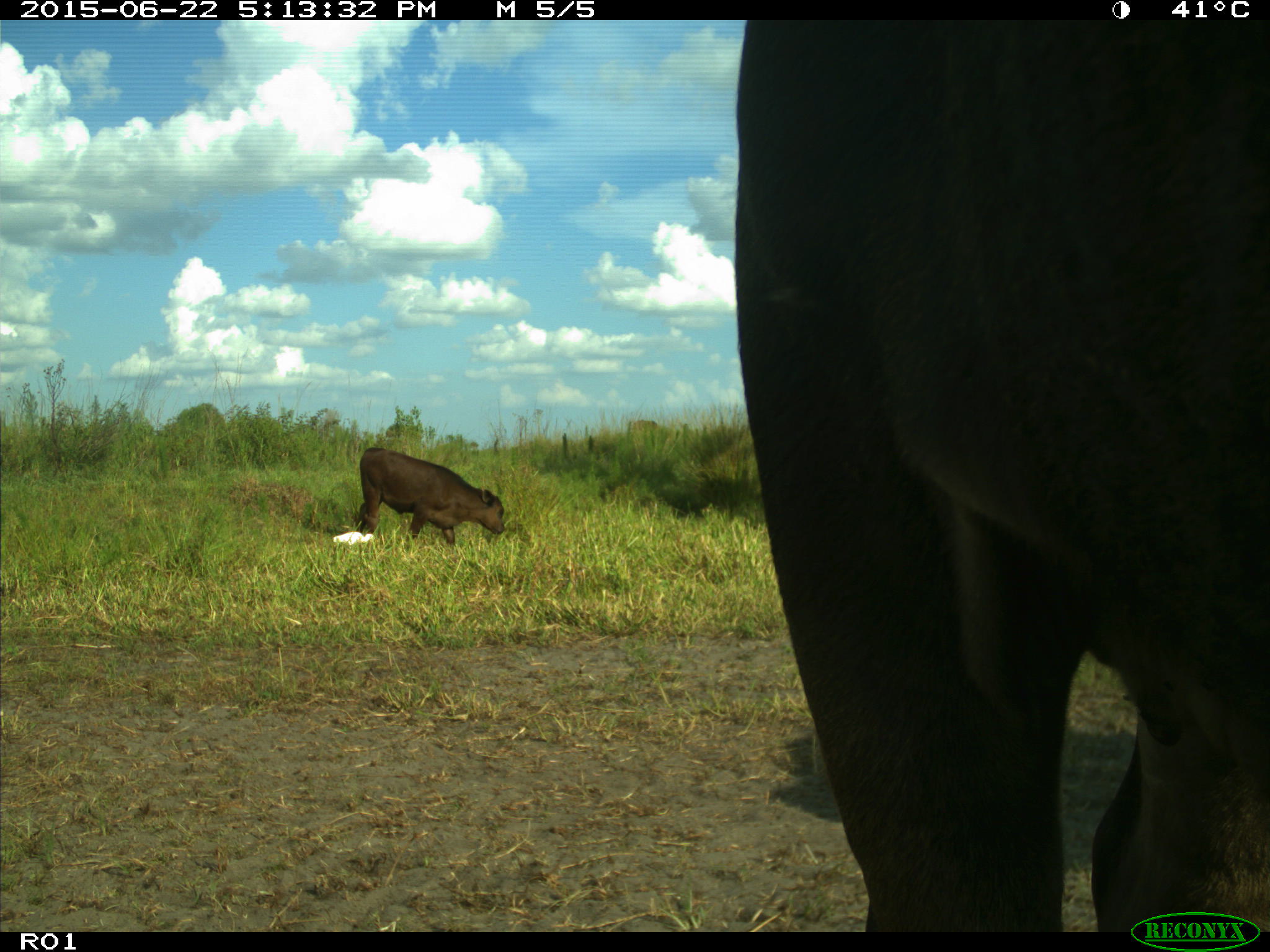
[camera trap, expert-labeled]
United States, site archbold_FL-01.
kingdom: Animalia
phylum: Chordata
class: Mammalia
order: Artiodactyla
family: Bovidae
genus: Bos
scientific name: Bos taurus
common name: domestic cow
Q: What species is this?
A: Bos taurus (domestic cow).